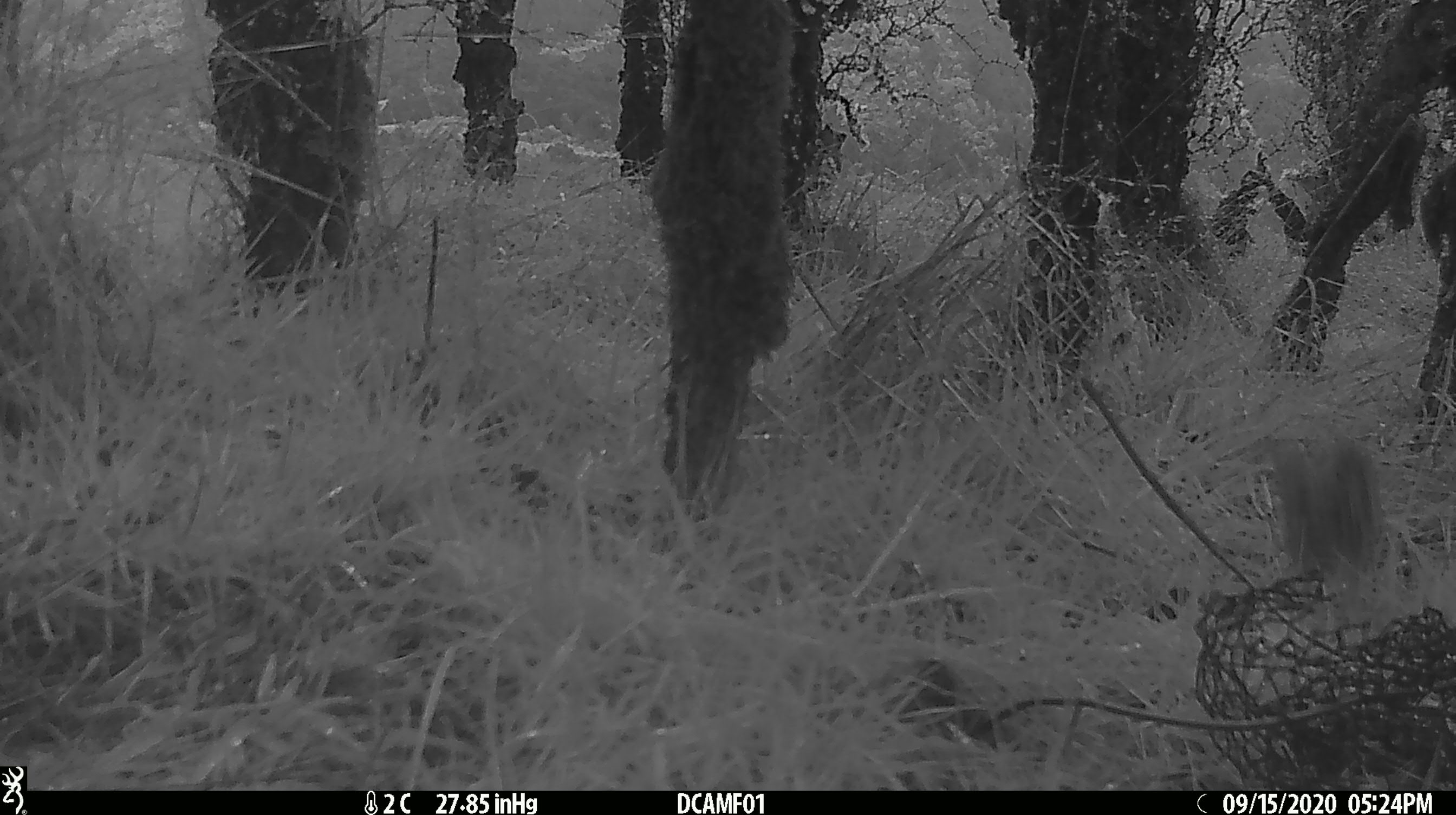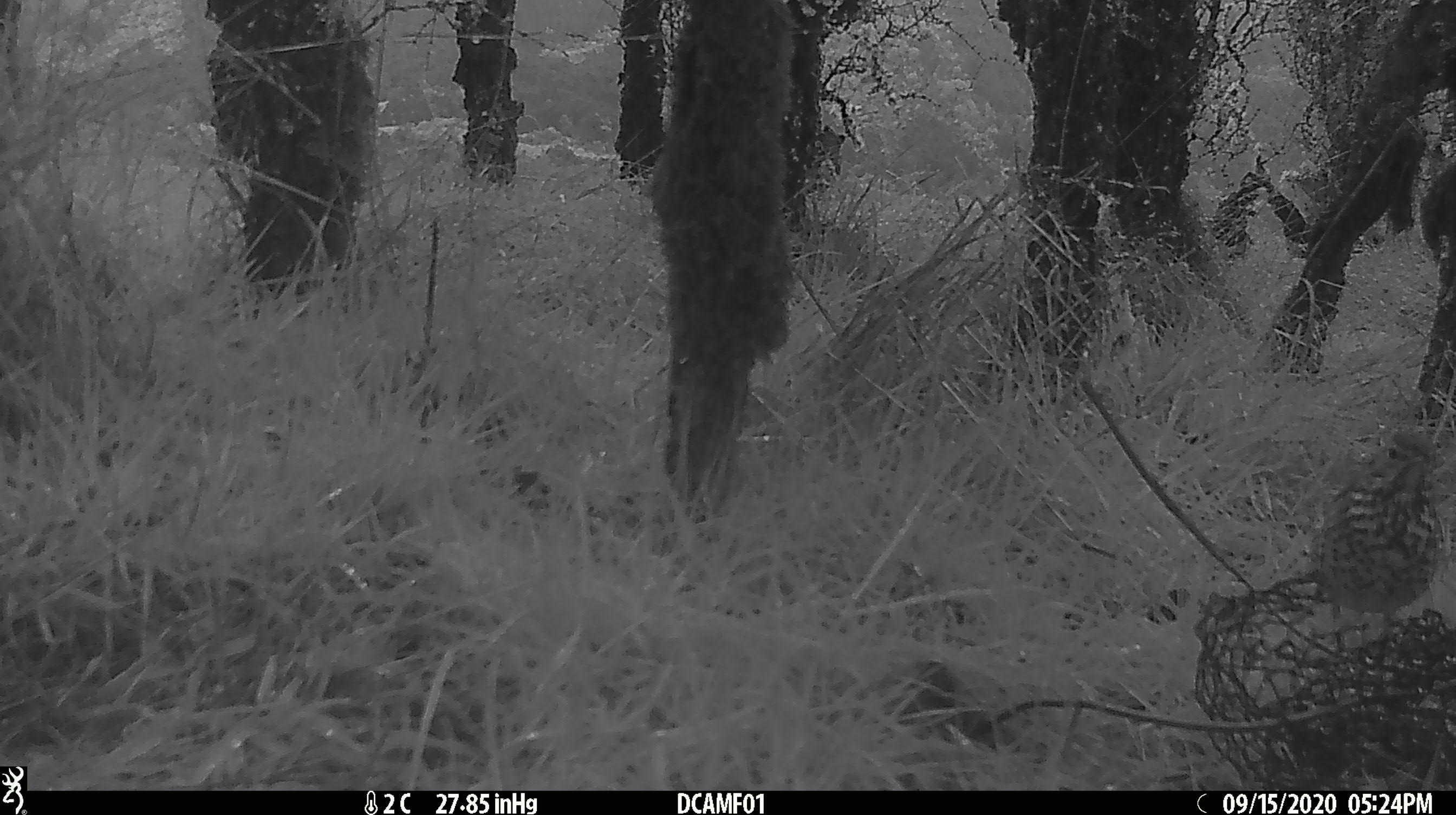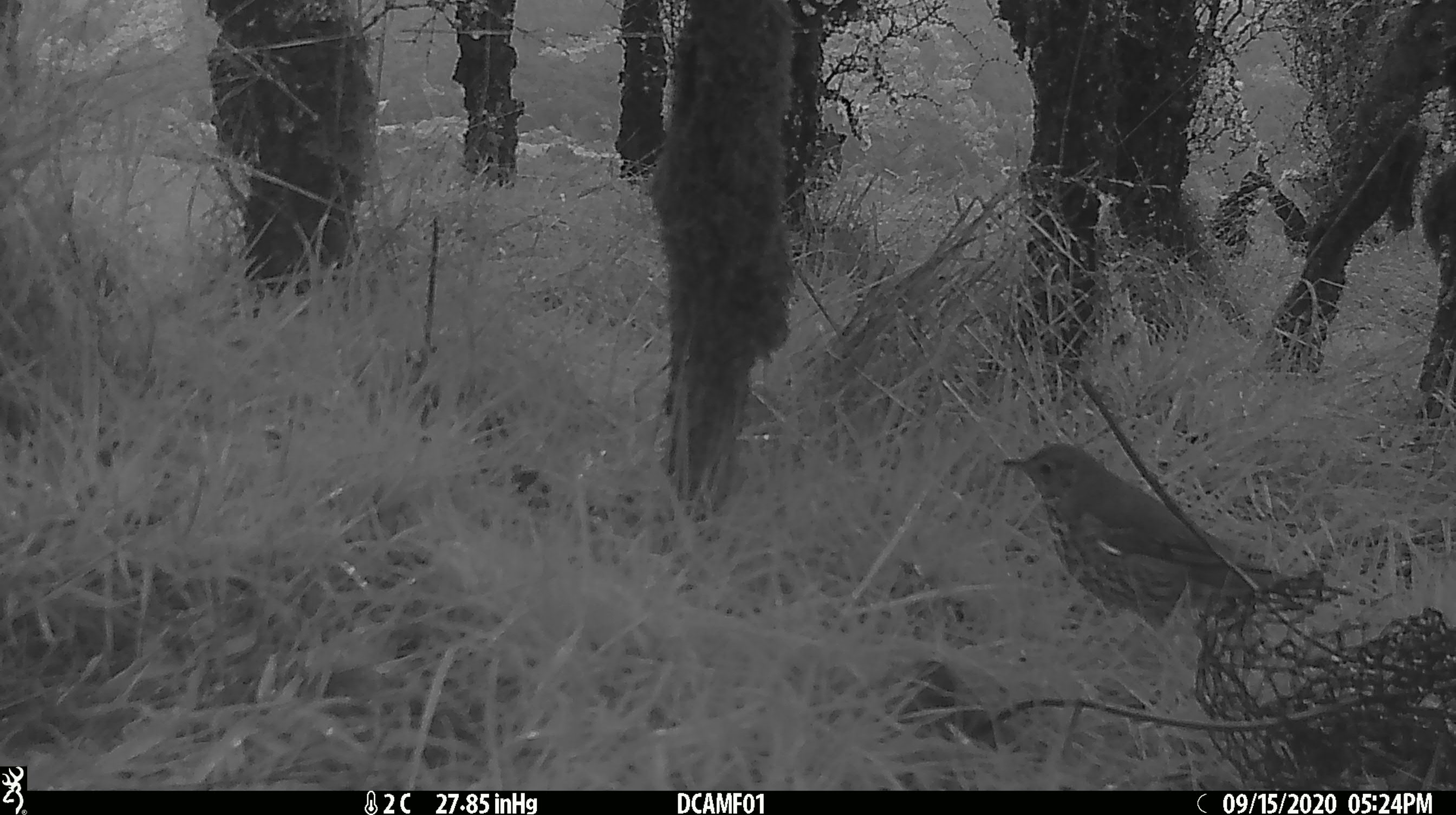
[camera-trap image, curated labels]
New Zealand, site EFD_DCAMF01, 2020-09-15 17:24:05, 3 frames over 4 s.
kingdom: Animalia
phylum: Chordata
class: Aves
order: Passeriformes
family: Turdidae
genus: Turdus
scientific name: Turdus philomelos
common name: song thrush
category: thrush